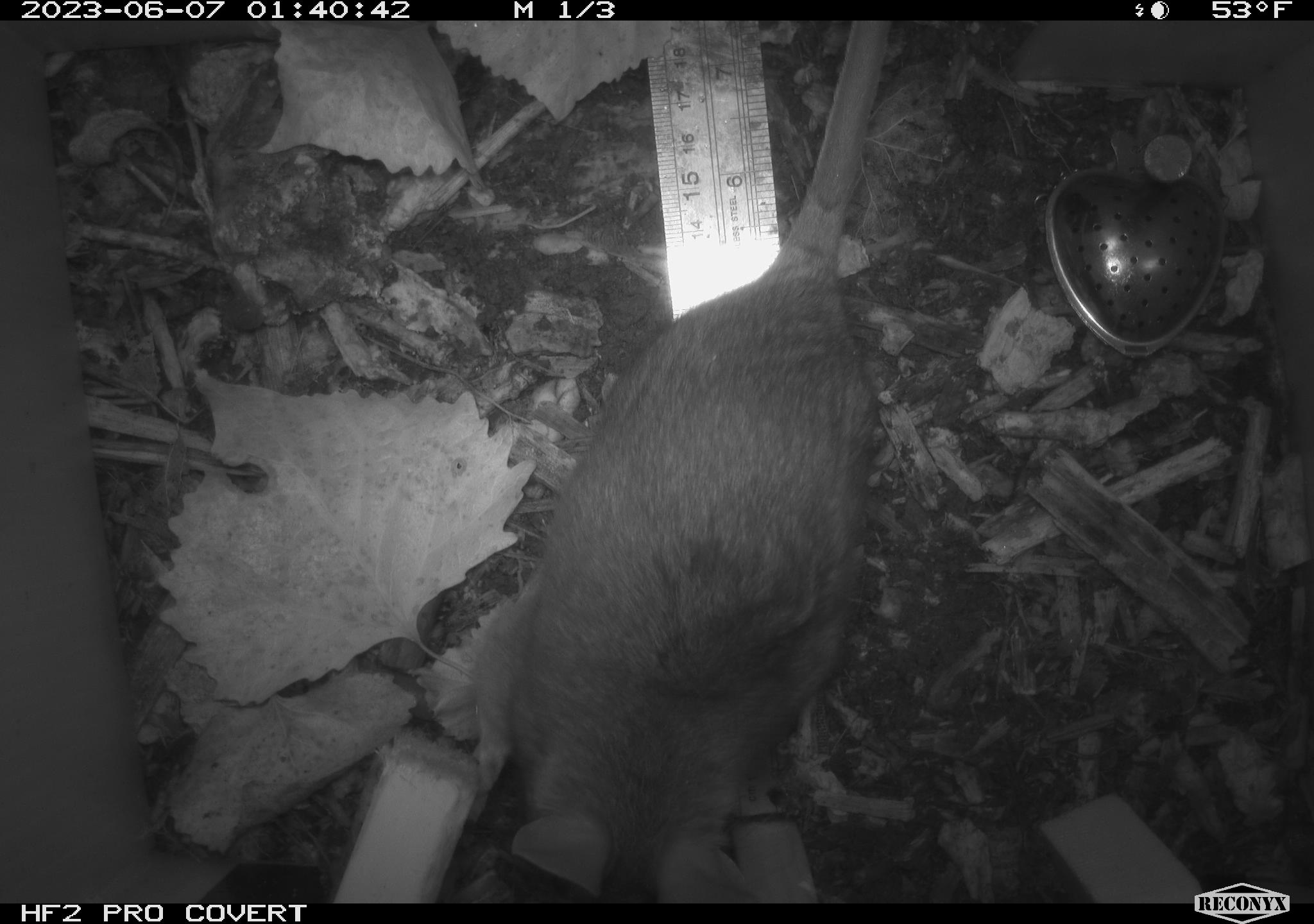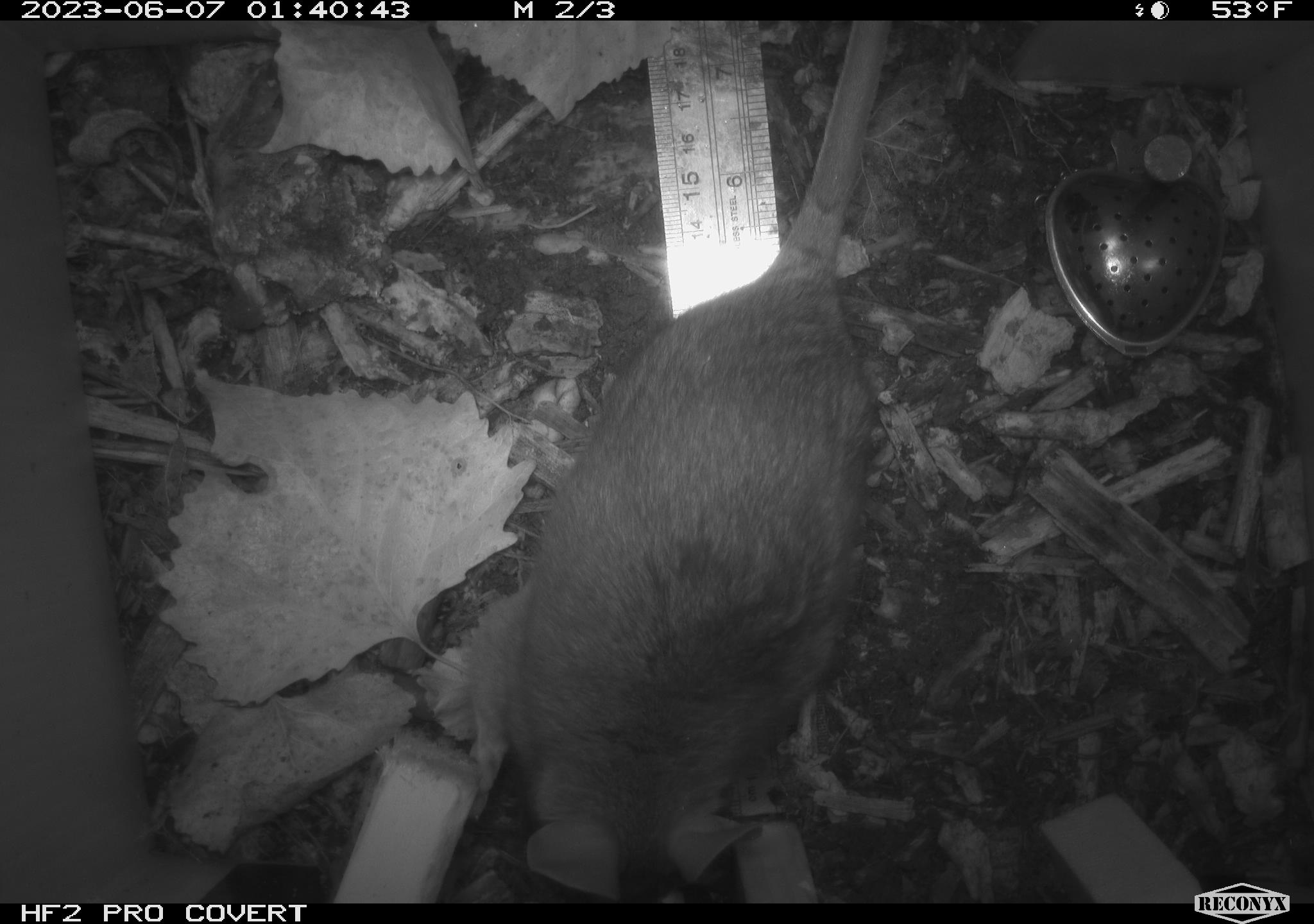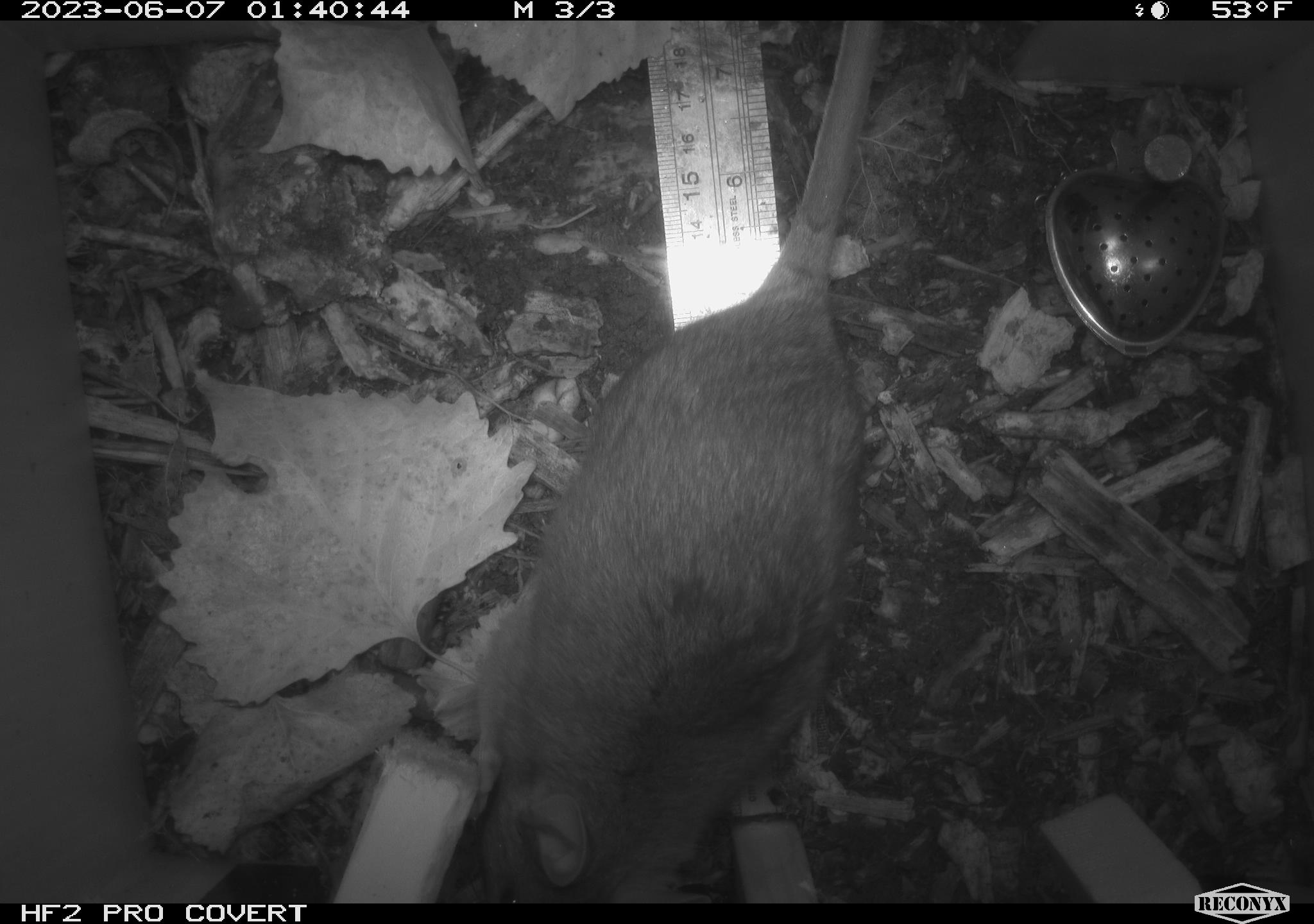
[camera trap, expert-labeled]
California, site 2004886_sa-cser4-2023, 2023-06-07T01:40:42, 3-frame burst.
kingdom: Animalia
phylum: Chordata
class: Mammalia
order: Rodentia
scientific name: Rodentia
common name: woodrat or rat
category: woodrat or rat species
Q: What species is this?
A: Woodrat or rat species (woodrat or rat) (Rodentia).